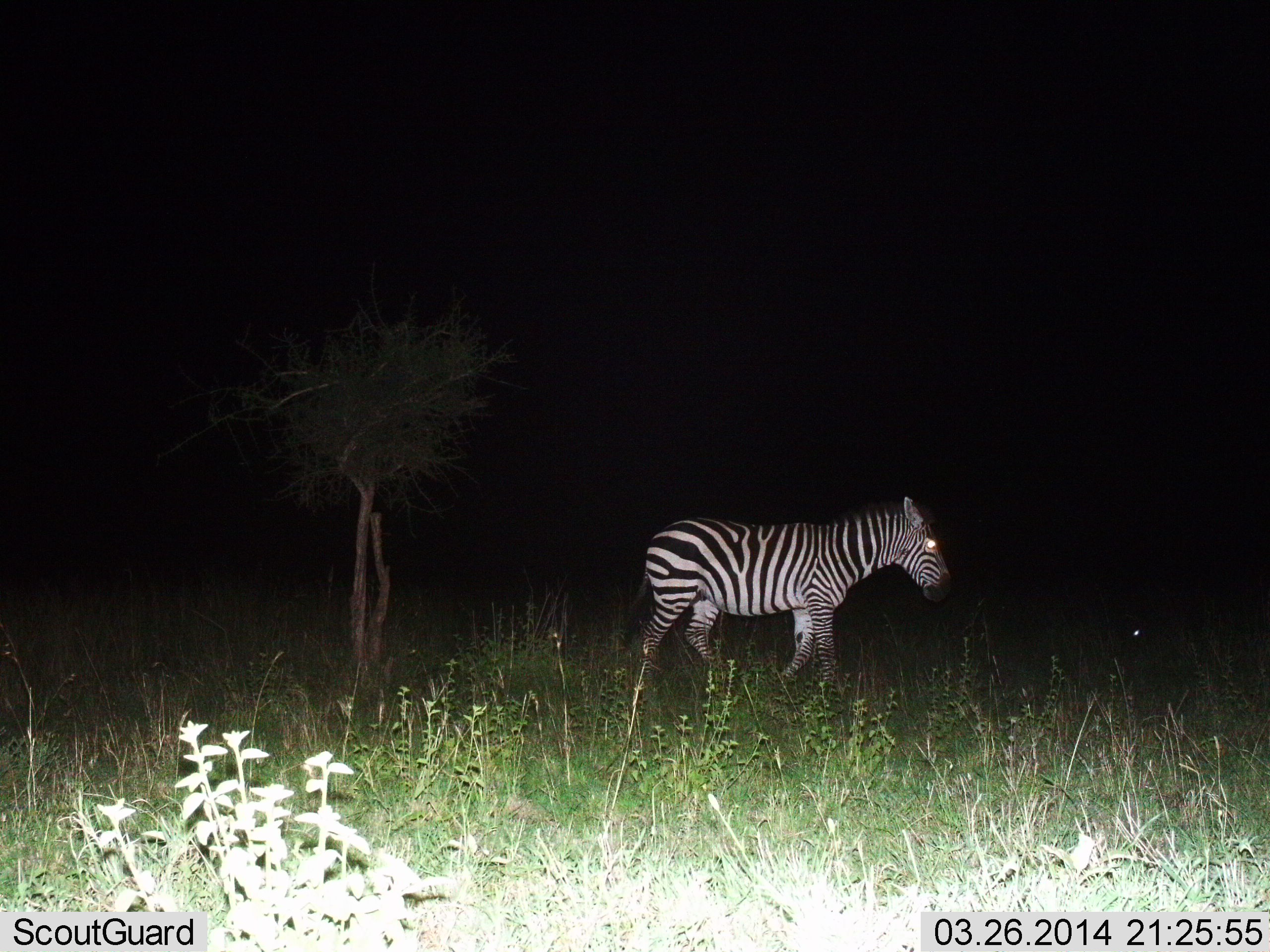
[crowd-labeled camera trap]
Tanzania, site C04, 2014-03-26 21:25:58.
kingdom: Animalia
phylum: Chordata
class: Mammalia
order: Perissodactyla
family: Equidae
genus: Equus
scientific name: Equus quagga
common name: plains zebra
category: zebra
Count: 1.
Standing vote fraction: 30%.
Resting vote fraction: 0%.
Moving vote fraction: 70%.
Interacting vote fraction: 0%.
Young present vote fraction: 0%.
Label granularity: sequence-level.